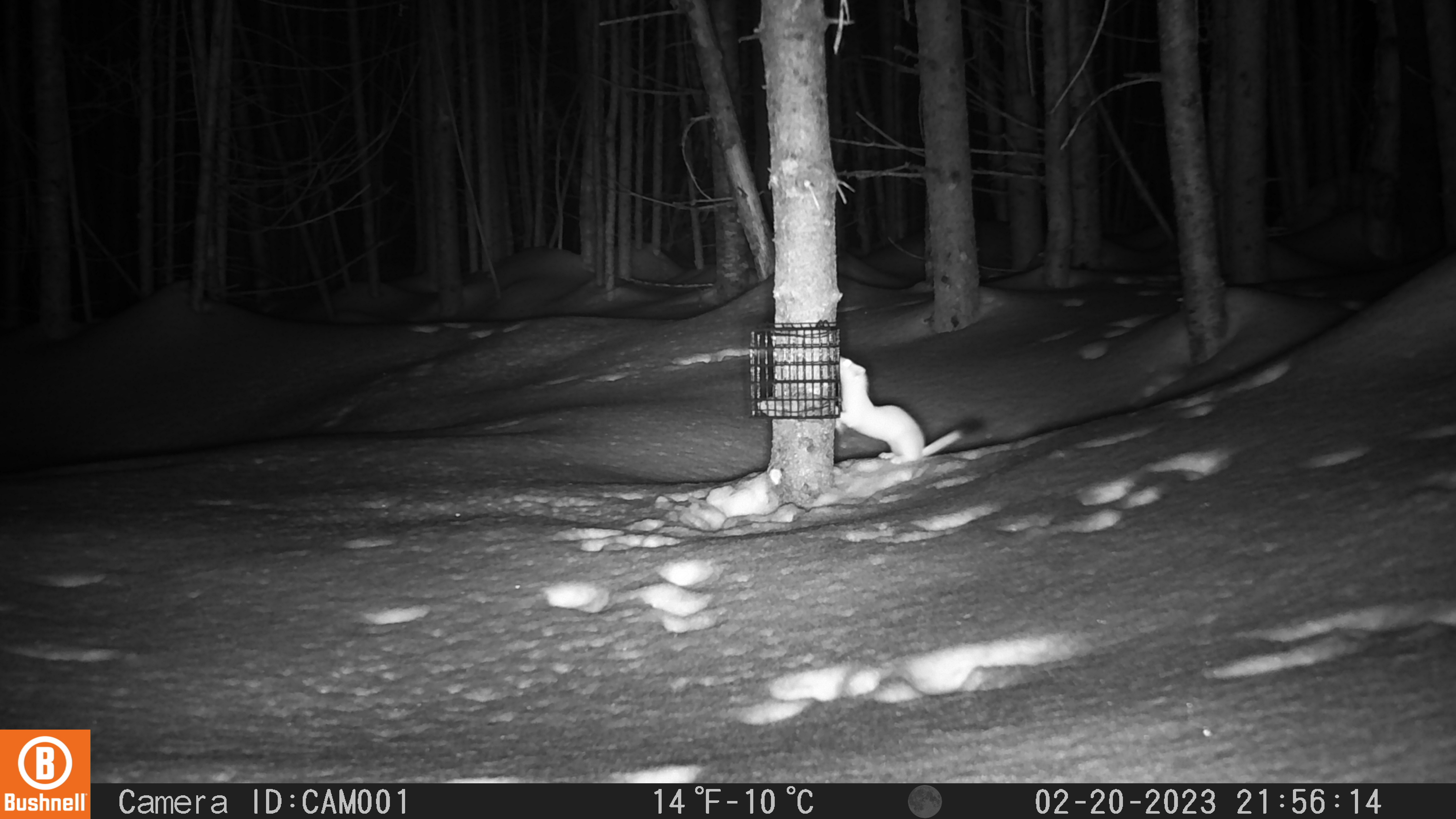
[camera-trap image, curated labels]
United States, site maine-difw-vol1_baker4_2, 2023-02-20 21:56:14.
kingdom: Animalia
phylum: Chordata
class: Mammalia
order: Carnivora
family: Mustelidae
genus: Mustela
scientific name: Mustela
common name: weasel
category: weasel sp.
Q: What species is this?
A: Weasel sp. (weasel) (Mustela).